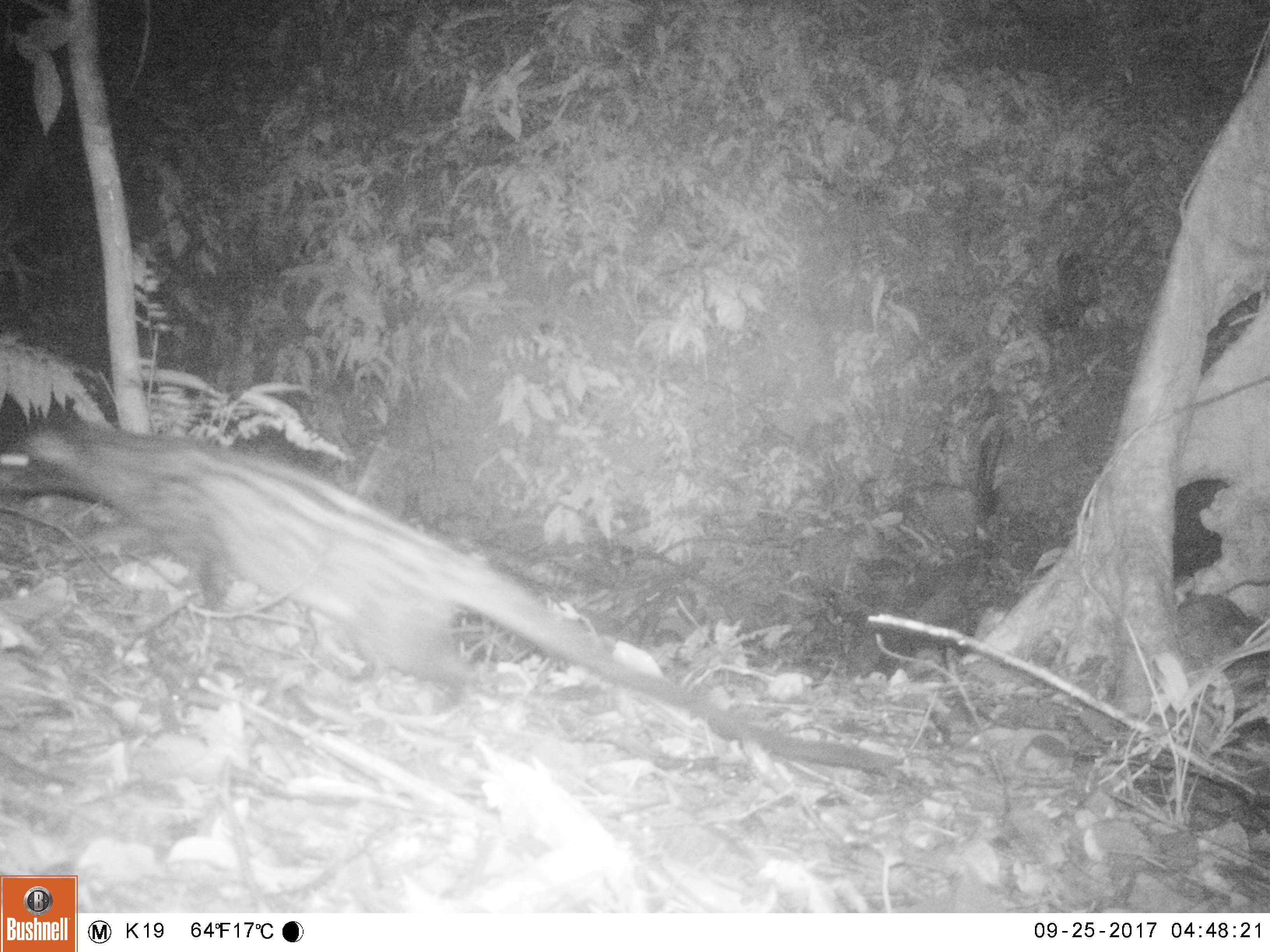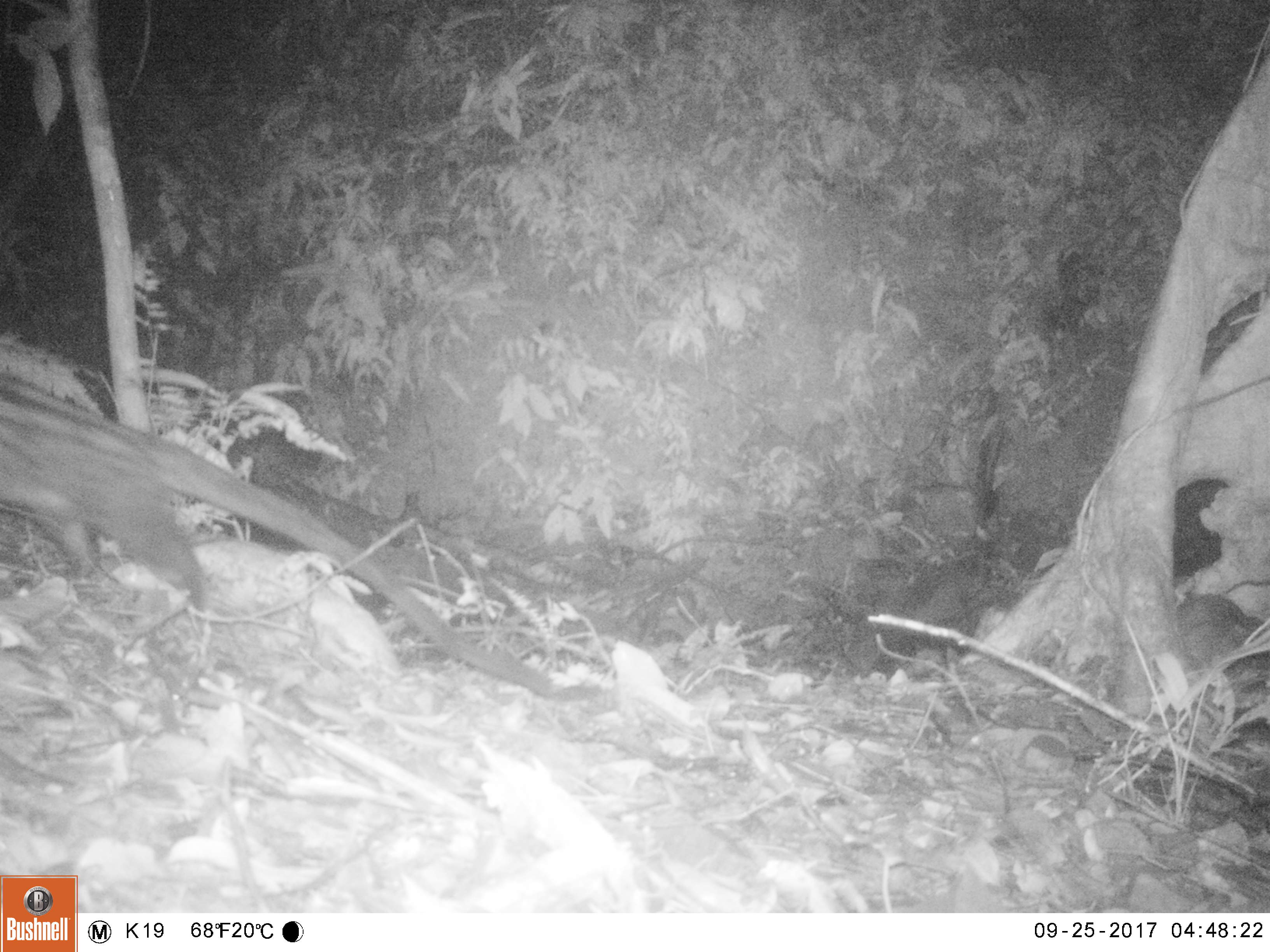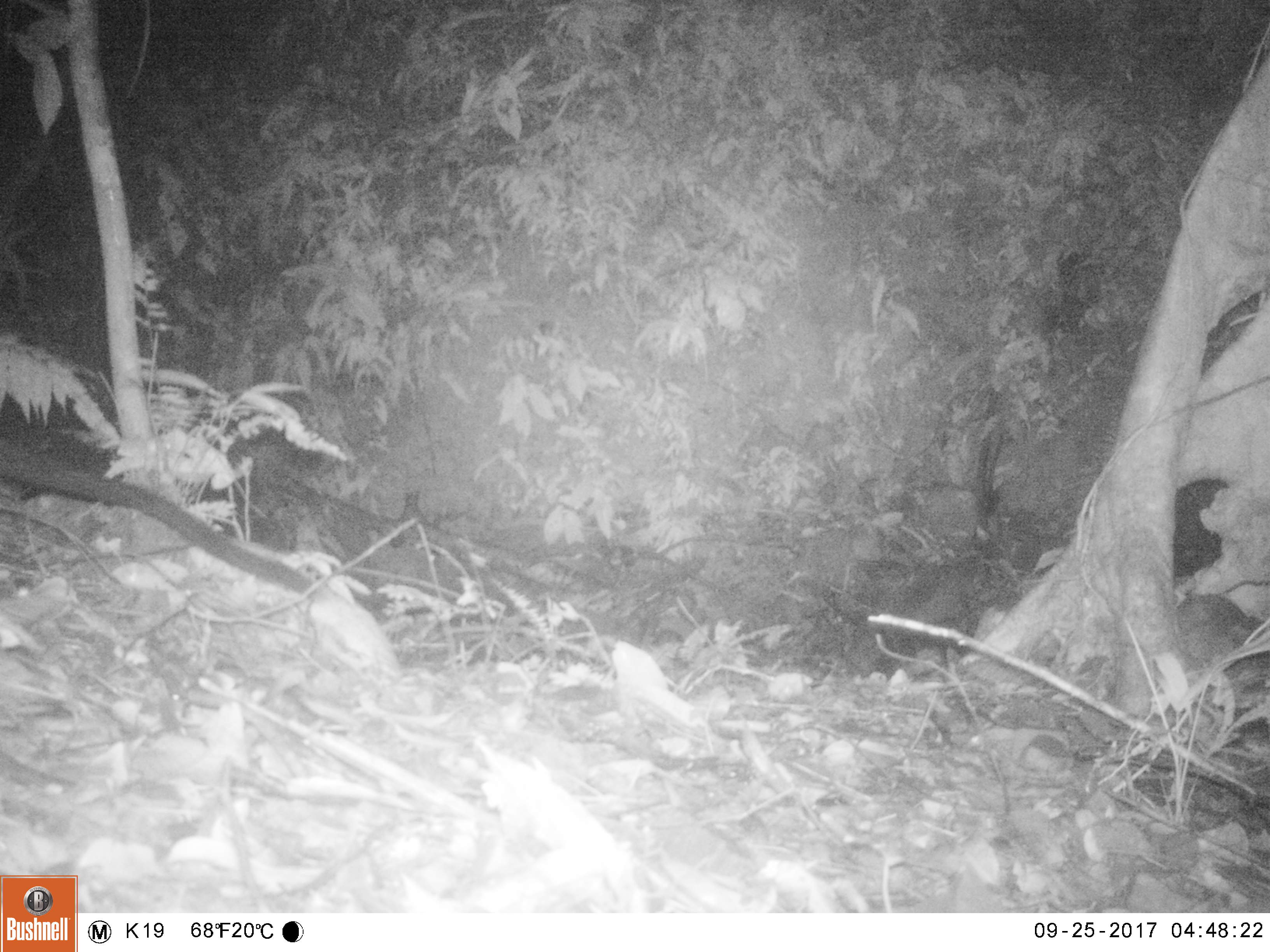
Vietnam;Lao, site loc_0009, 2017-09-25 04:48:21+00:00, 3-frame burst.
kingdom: Animalia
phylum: Chordata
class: Mammalia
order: Carnivora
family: Viverridae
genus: Paradoxurus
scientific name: Paradoxurus hermaphroditus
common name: common palm civet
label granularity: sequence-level